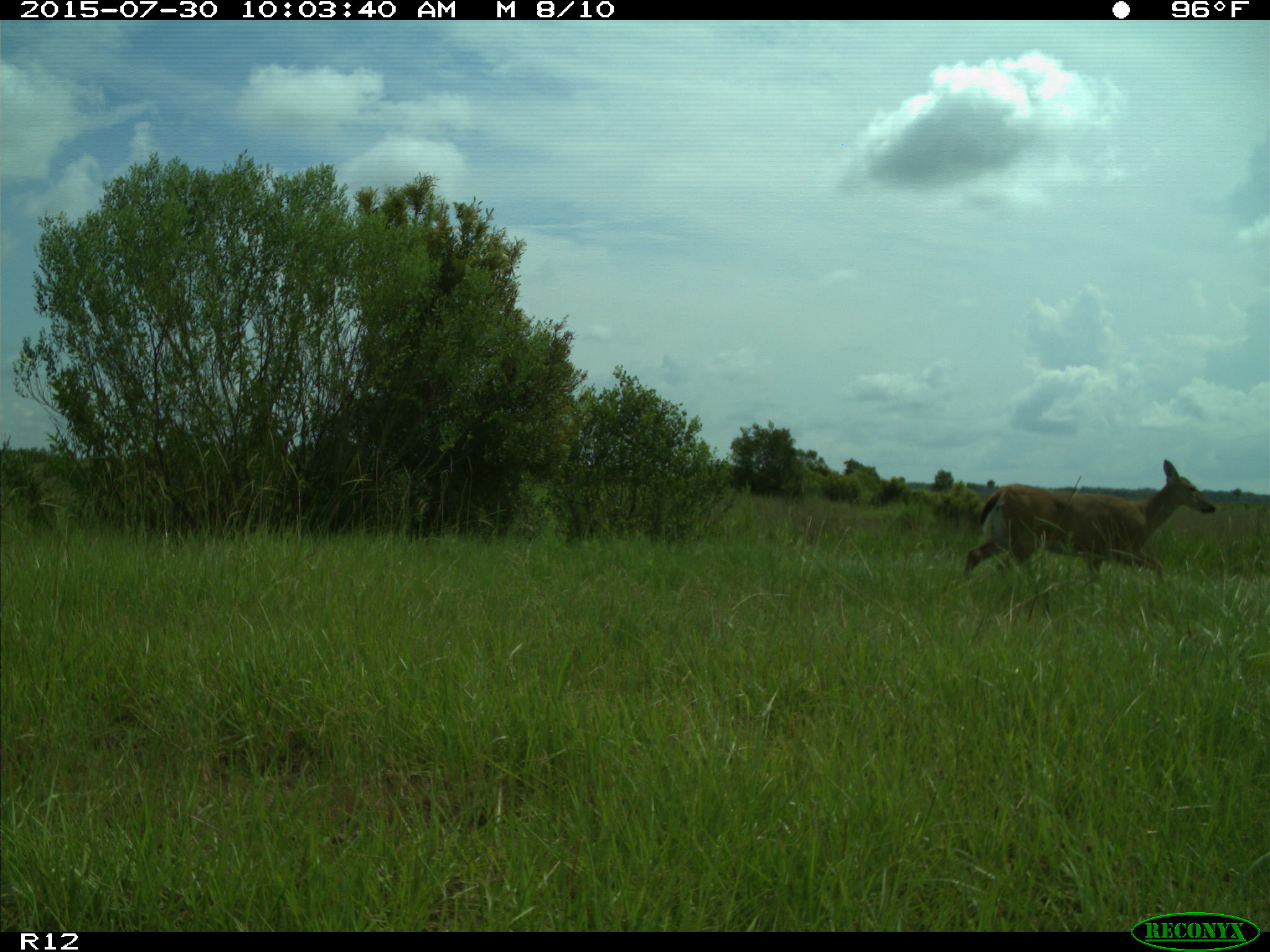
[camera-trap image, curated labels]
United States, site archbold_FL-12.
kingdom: Animalia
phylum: Chordata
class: Mammalia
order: Artiodactyla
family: Cervidae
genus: Odocoileus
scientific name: Odocoileus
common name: deer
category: unidentified deer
Unidentified deer (deer) (Odocoileus).